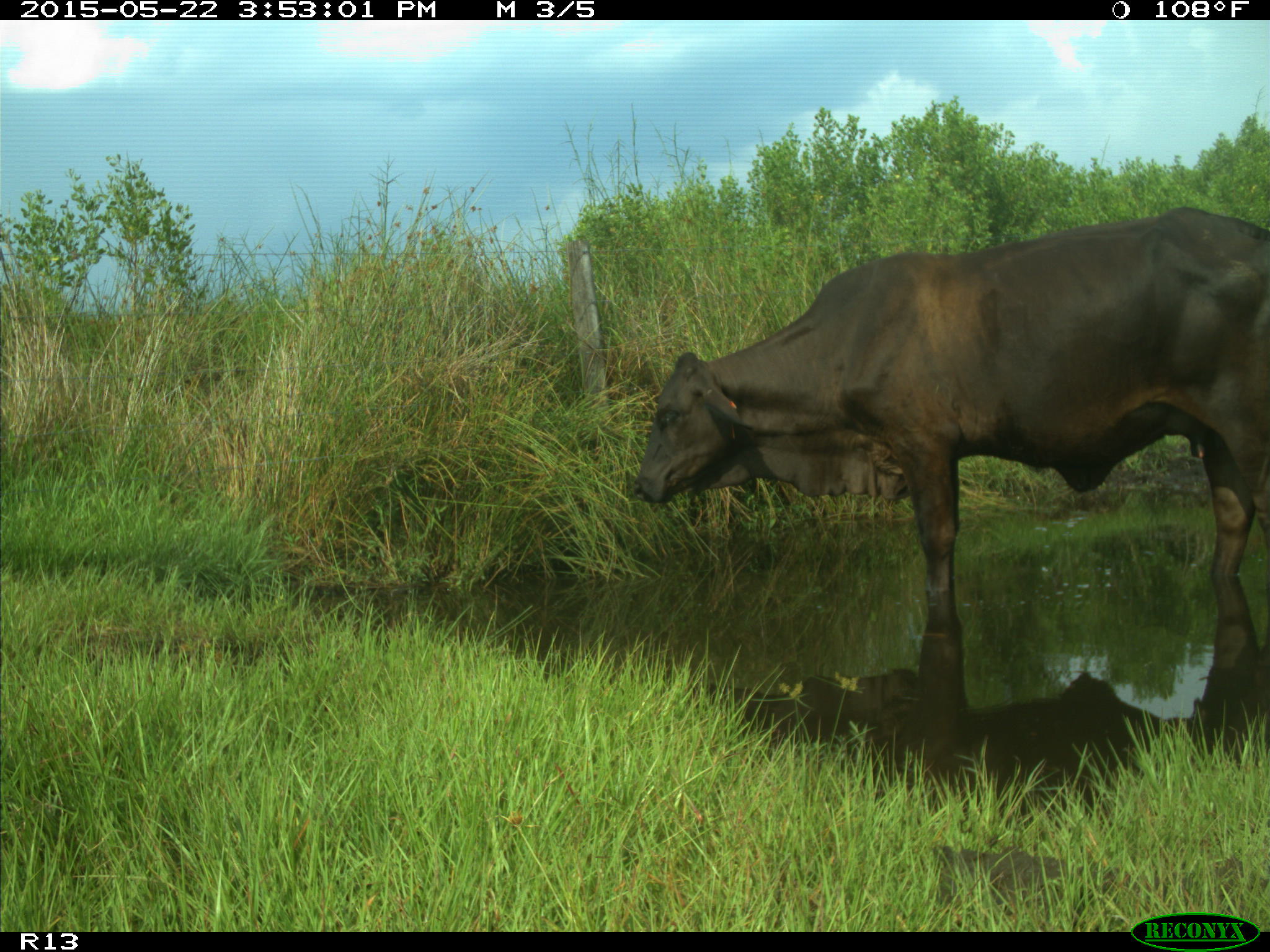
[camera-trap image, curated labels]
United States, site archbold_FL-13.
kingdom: Animalia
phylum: Chordata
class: Mammalia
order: Artiodactyla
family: Bovidae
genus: Bos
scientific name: Bos taurus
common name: domestic cow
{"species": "Bos taurus (domestic cow)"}